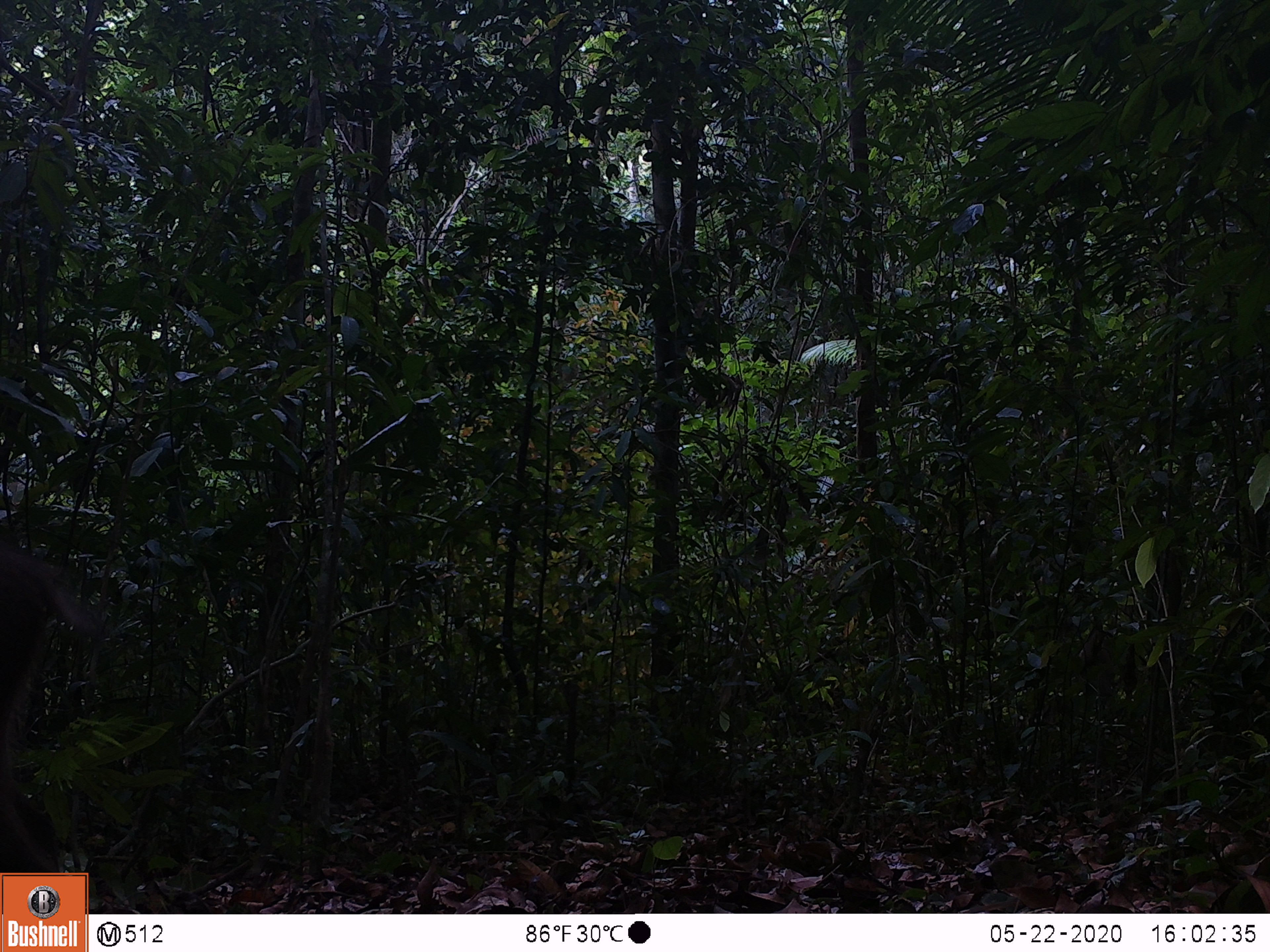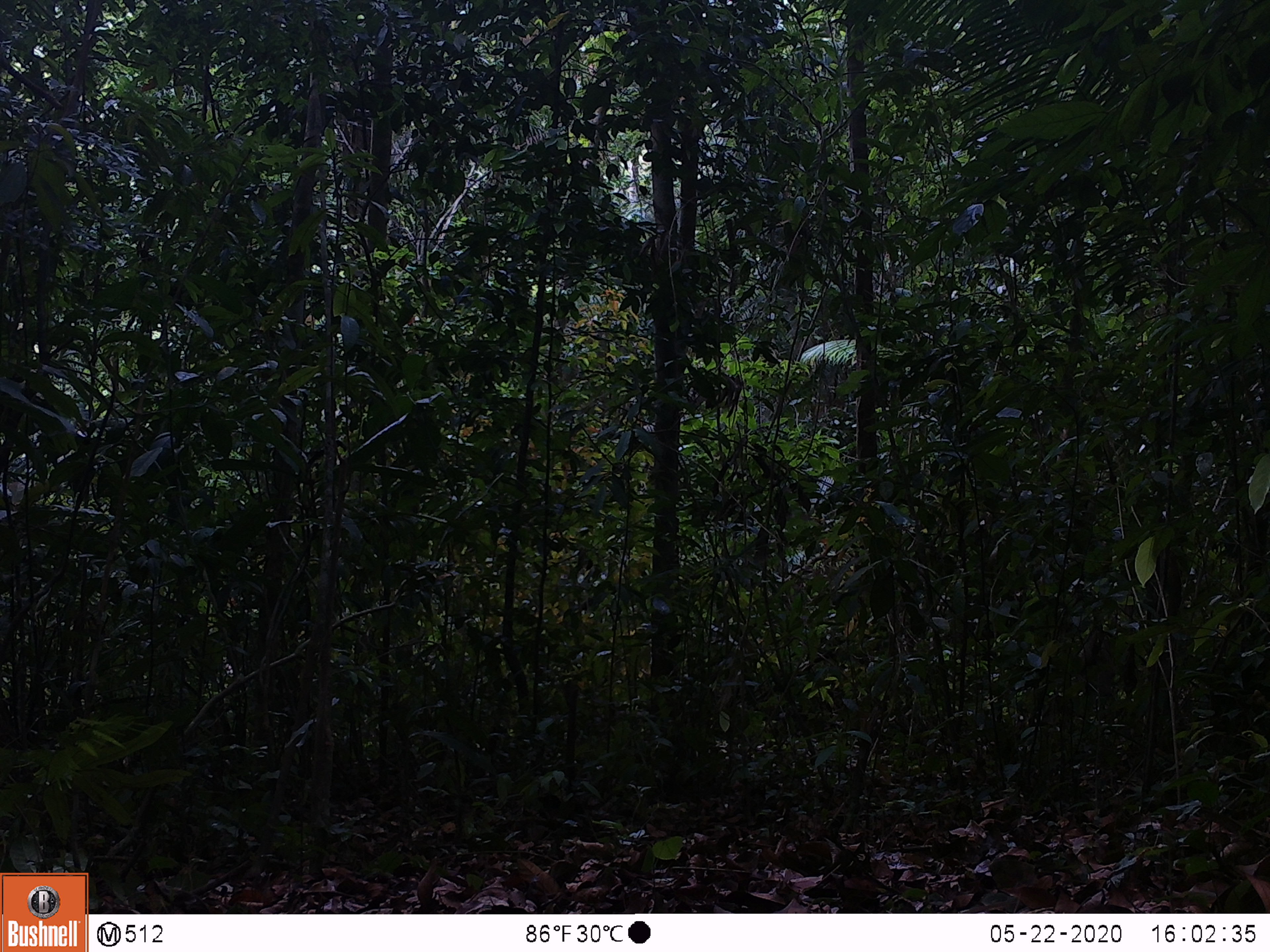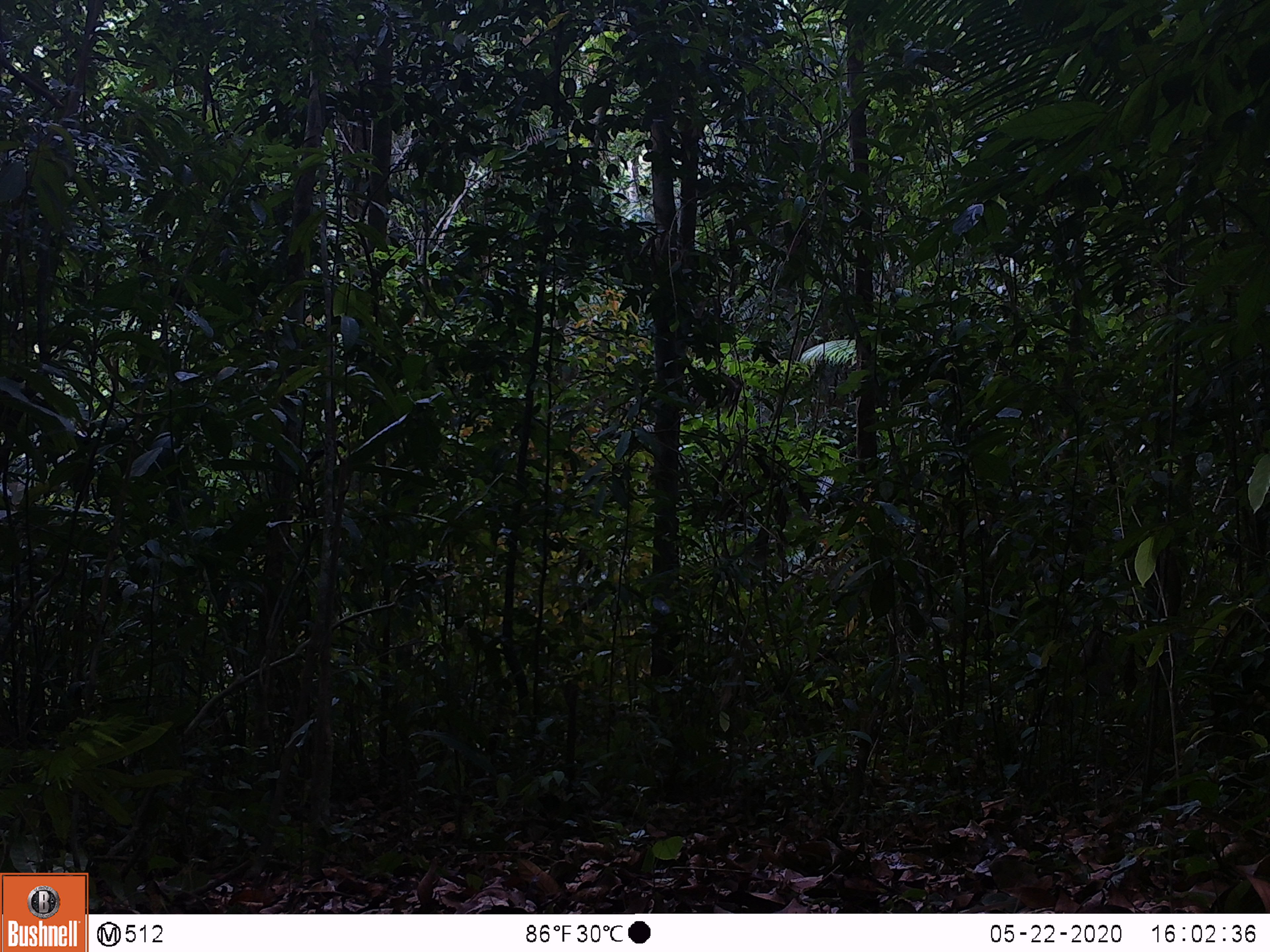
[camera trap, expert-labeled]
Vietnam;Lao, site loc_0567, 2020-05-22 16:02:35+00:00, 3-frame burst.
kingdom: Animalia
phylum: Chordata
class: Mammalia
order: Artiodactyla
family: Suidae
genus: Sus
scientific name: Sus scrofa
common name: eurasian wild pig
Eurasian wild pig (Sus scrofa). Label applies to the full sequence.